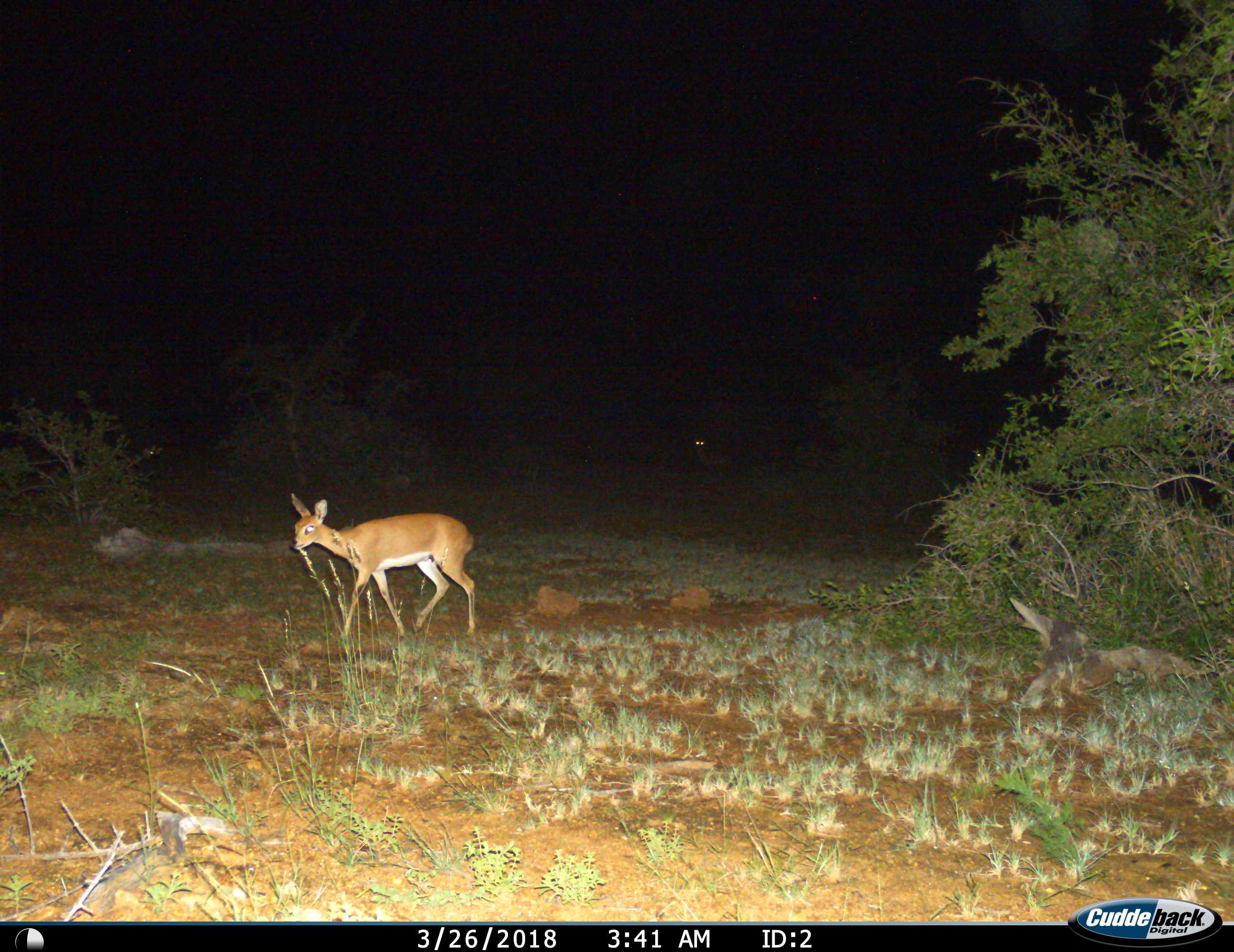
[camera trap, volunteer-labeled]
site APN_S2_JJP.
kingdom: Animalia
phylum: Chordata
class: Mammalia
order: Artiodactyla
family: Bovidae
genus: Raphicerus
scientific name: Raphicerus campestris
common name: steenbok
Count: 1.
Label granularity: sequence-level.